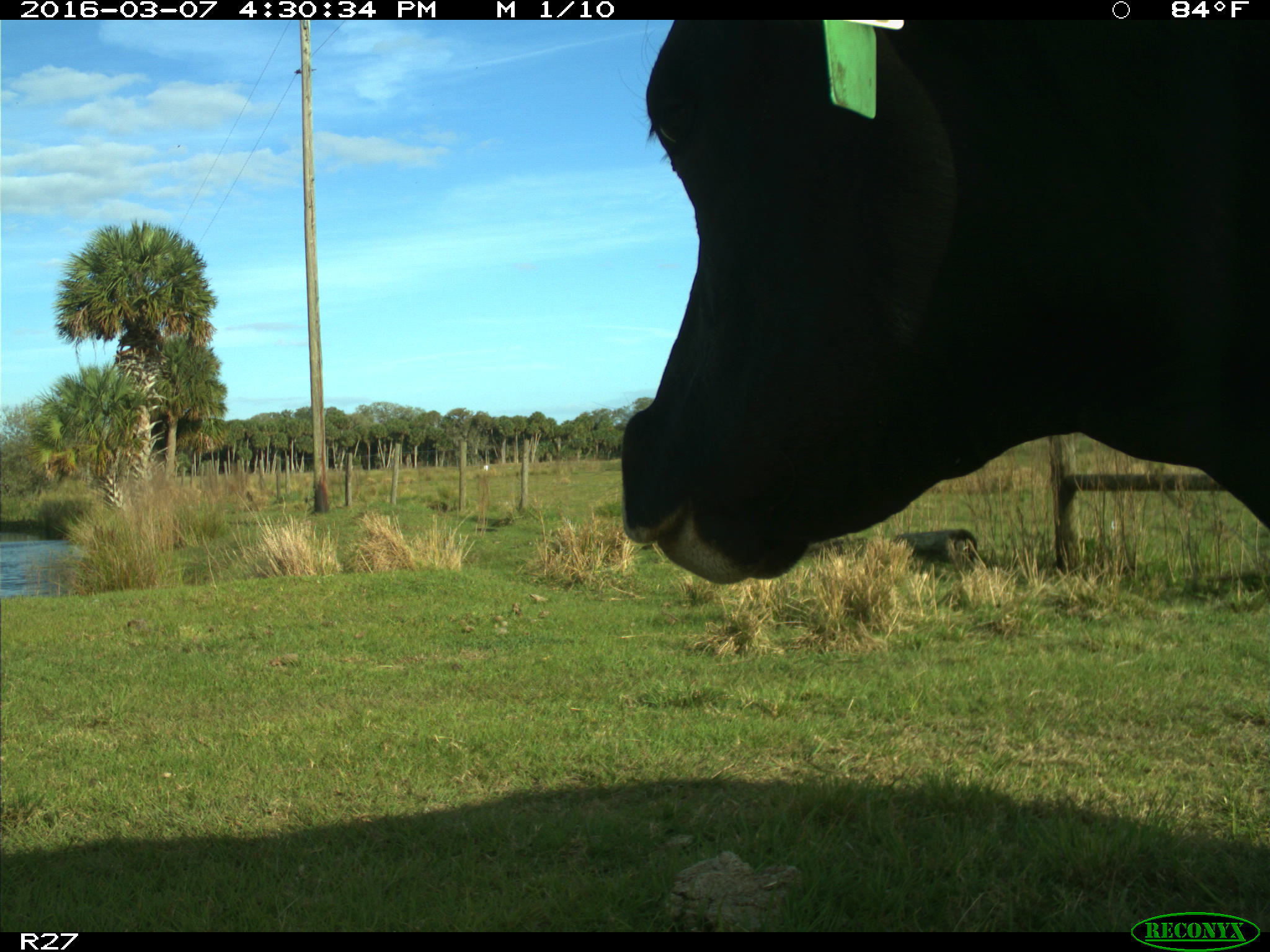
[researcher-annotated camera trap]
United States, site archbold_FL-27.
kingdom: Animalia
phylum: Chordata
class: Mammalia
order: Artiodactyla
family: Bovidae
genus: Bos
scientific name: Bos taurus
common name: domestic cow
Bos taurus (domestic cow).